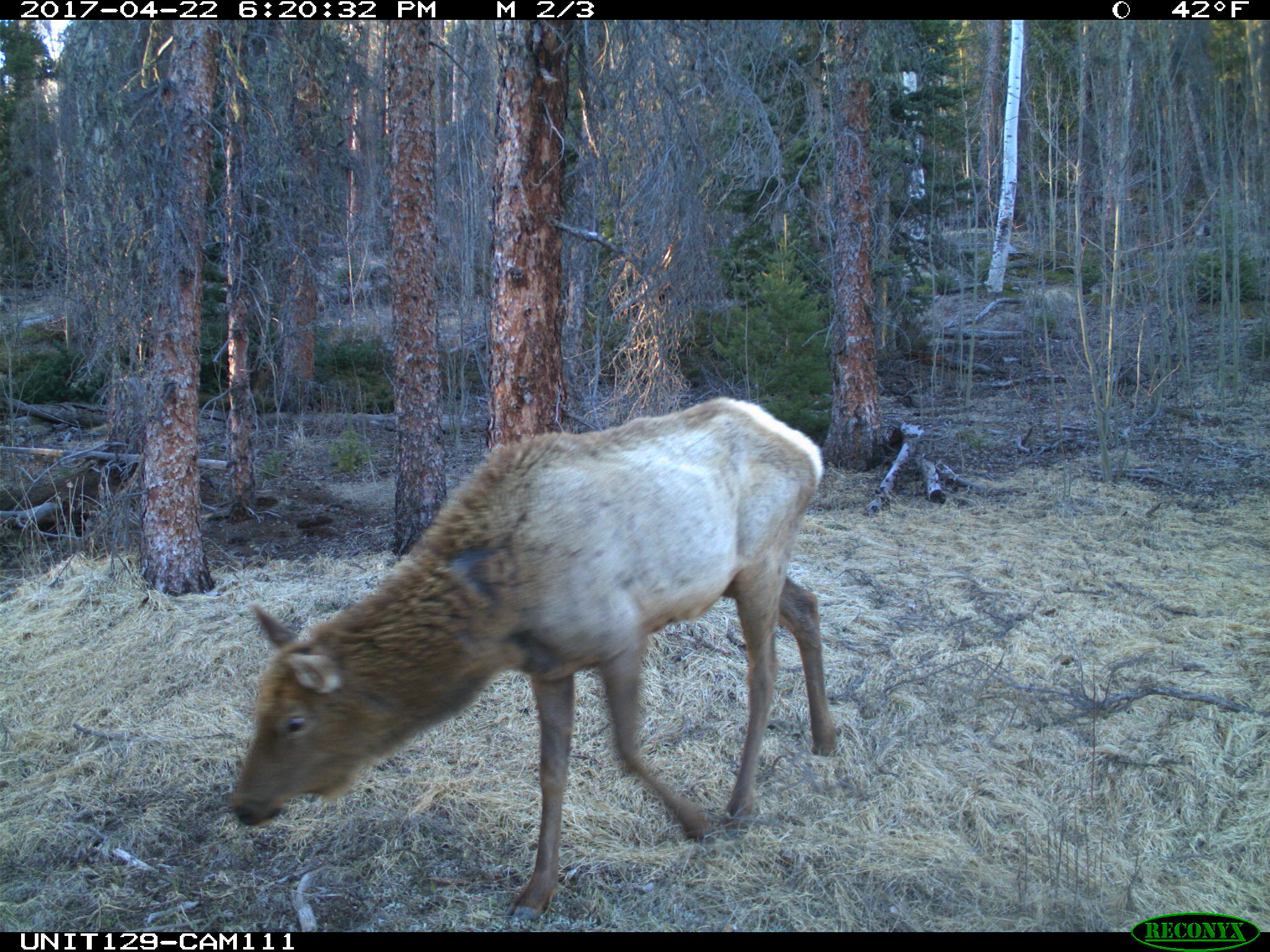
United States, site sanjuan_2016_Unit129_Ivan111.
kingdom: Animalia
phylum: Chordata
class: Mammalia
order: Artiodactyla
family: Cervidae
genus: Cervus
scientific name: Cervus elaphus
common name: red deer